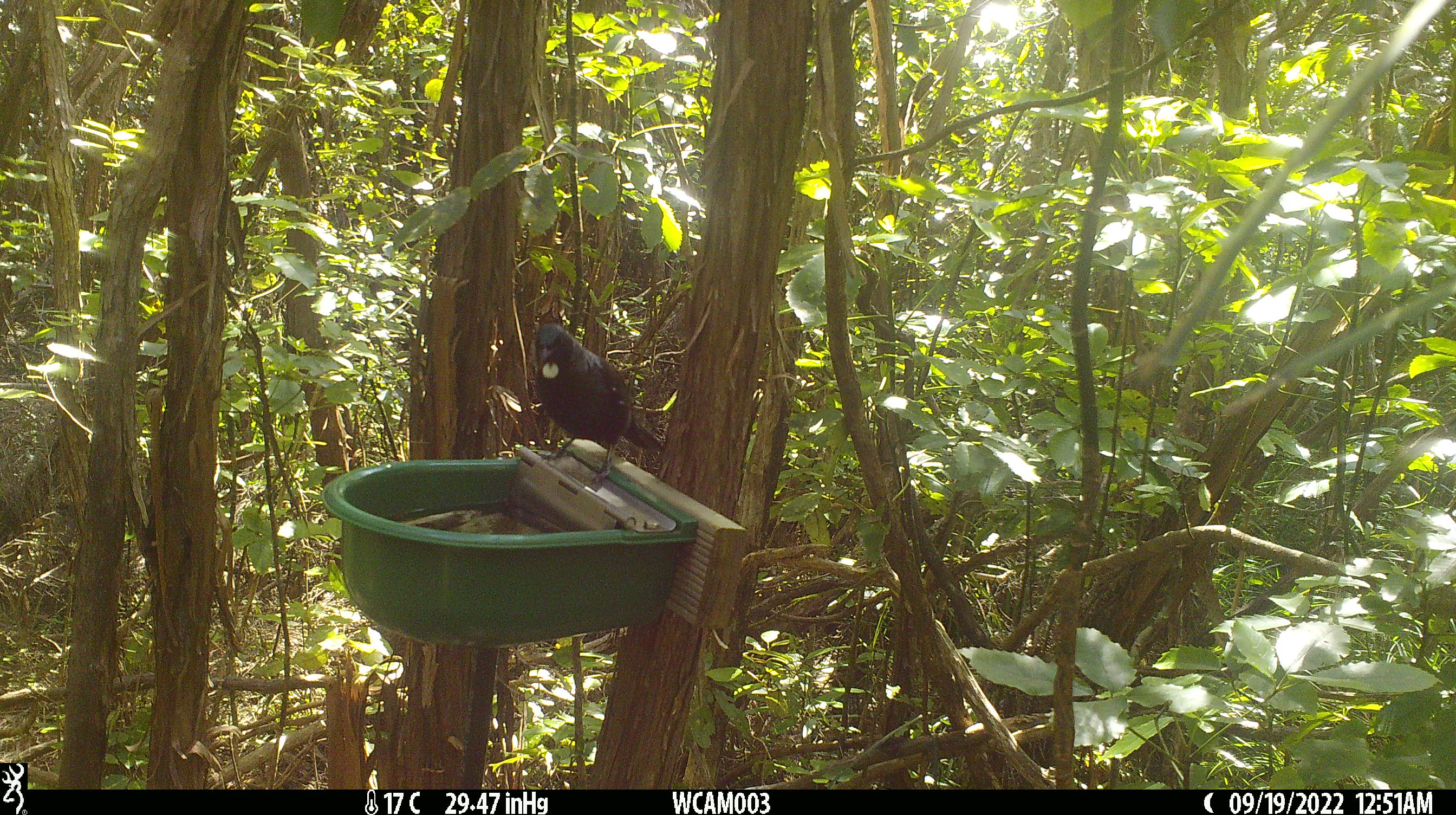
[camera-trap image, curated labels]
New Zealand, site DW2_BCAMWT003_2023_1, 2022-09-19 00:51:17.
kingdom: Animalia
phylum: Chordata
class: Aves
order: Passeriformes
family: Meliphagidae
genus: Prosthemadera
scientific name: Prosthemadera novaeseelandiae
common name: tui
Tui (Prosthemadera novaeseelandiae).